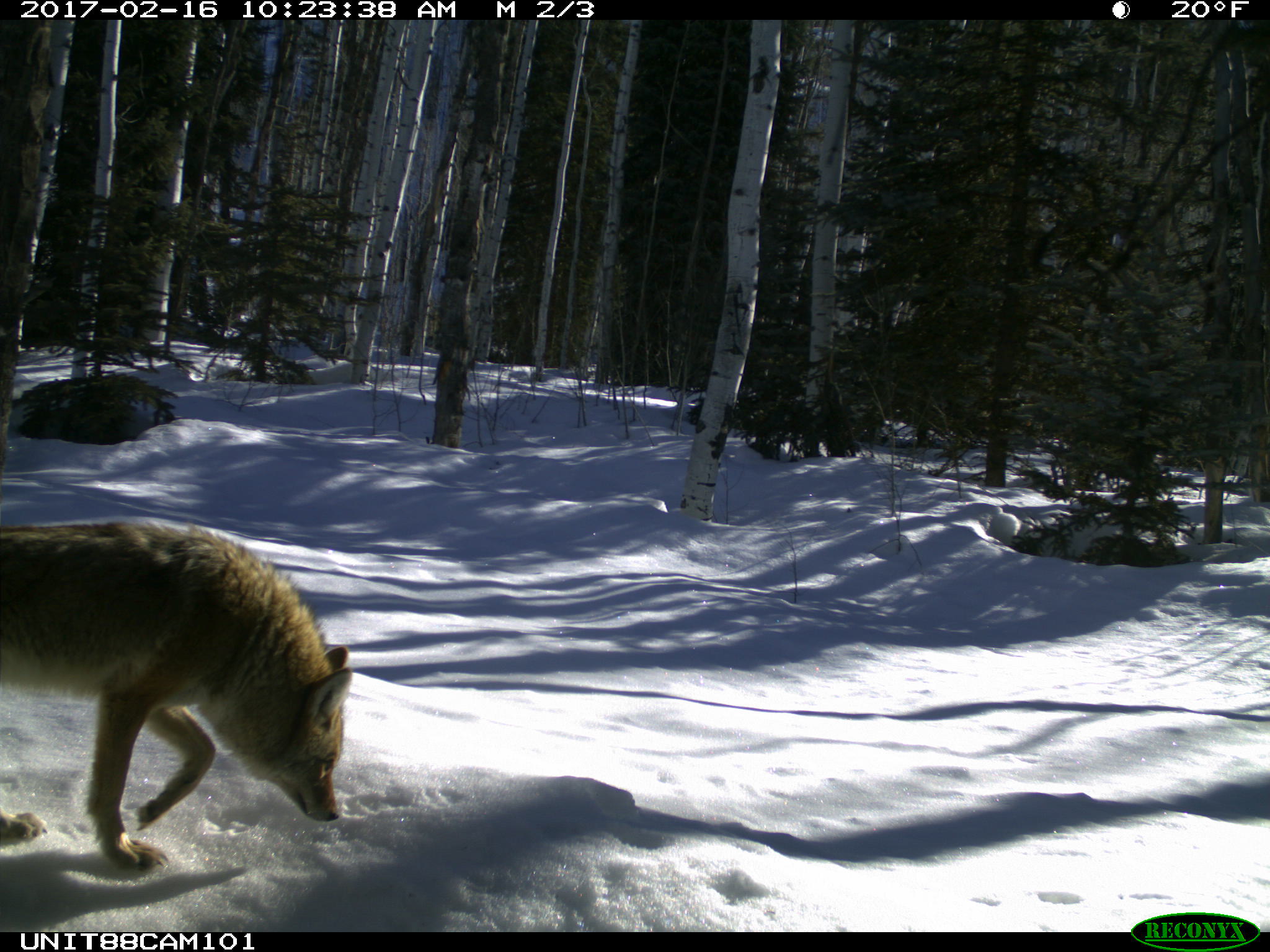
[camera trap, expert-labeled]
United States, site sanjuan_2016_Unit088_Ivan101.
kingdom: Animalia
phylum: Chordata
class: Mammalia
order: Carnivora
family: Canidae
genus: Canis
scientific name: Canis latrans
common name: coyote